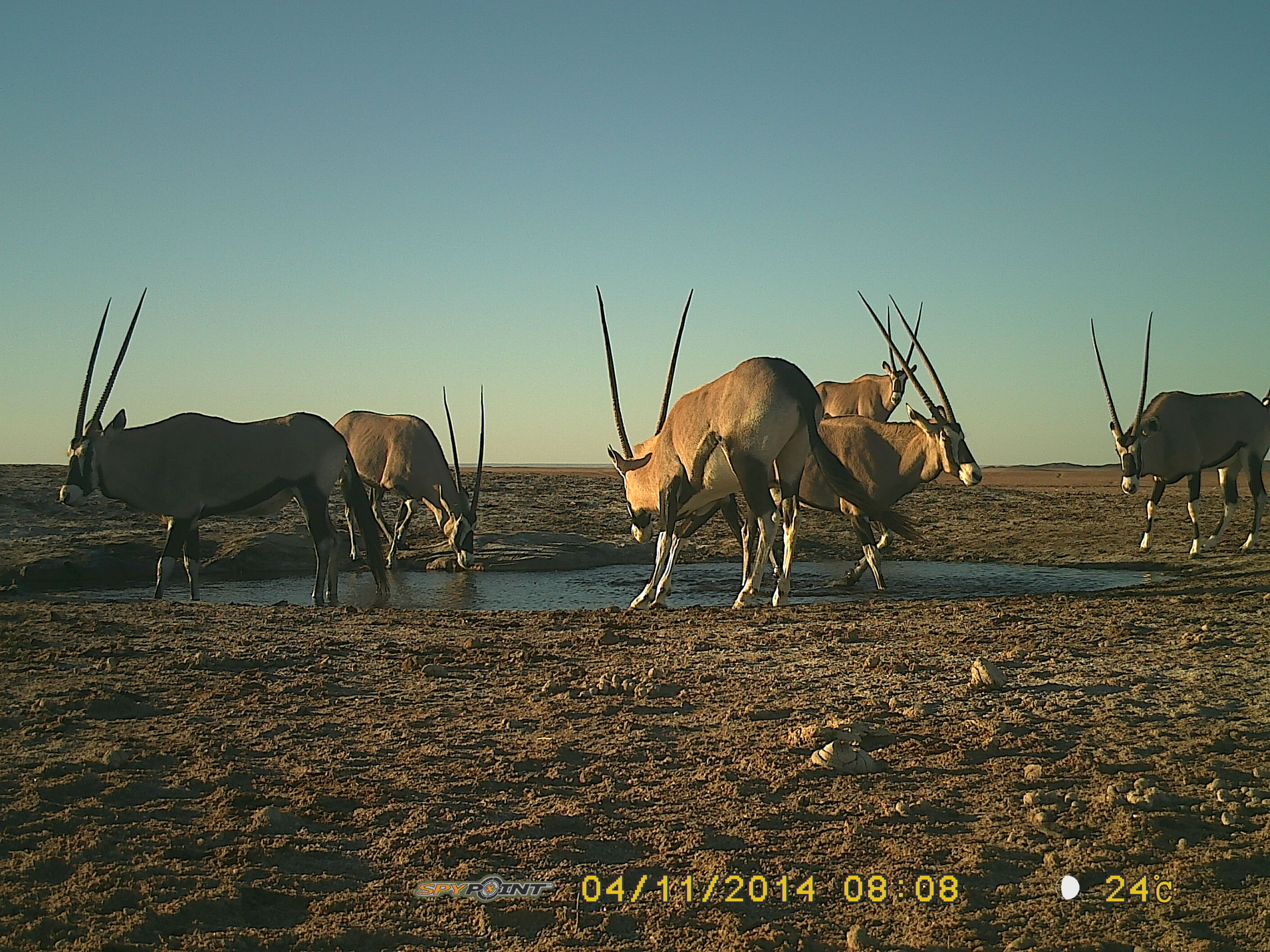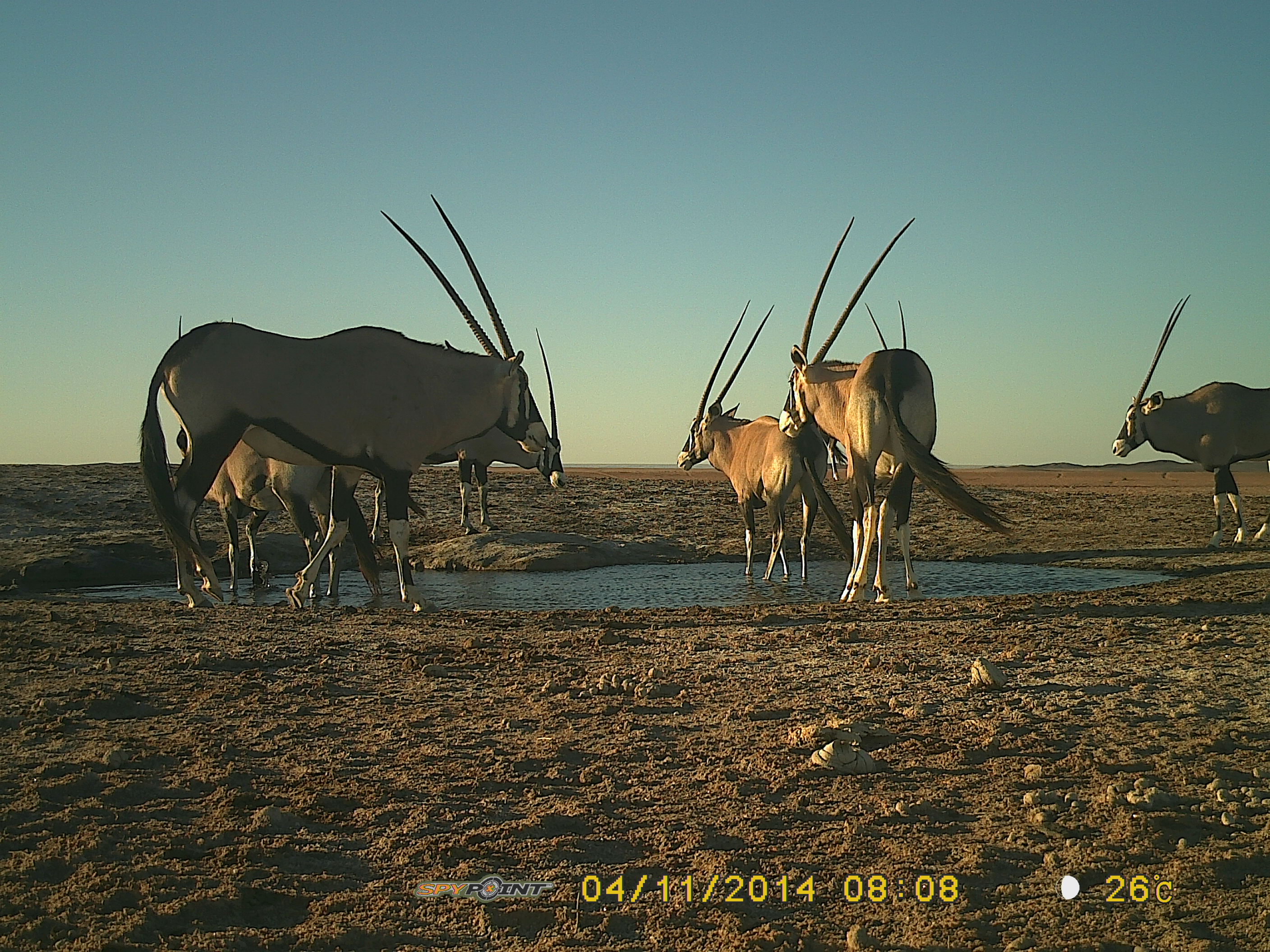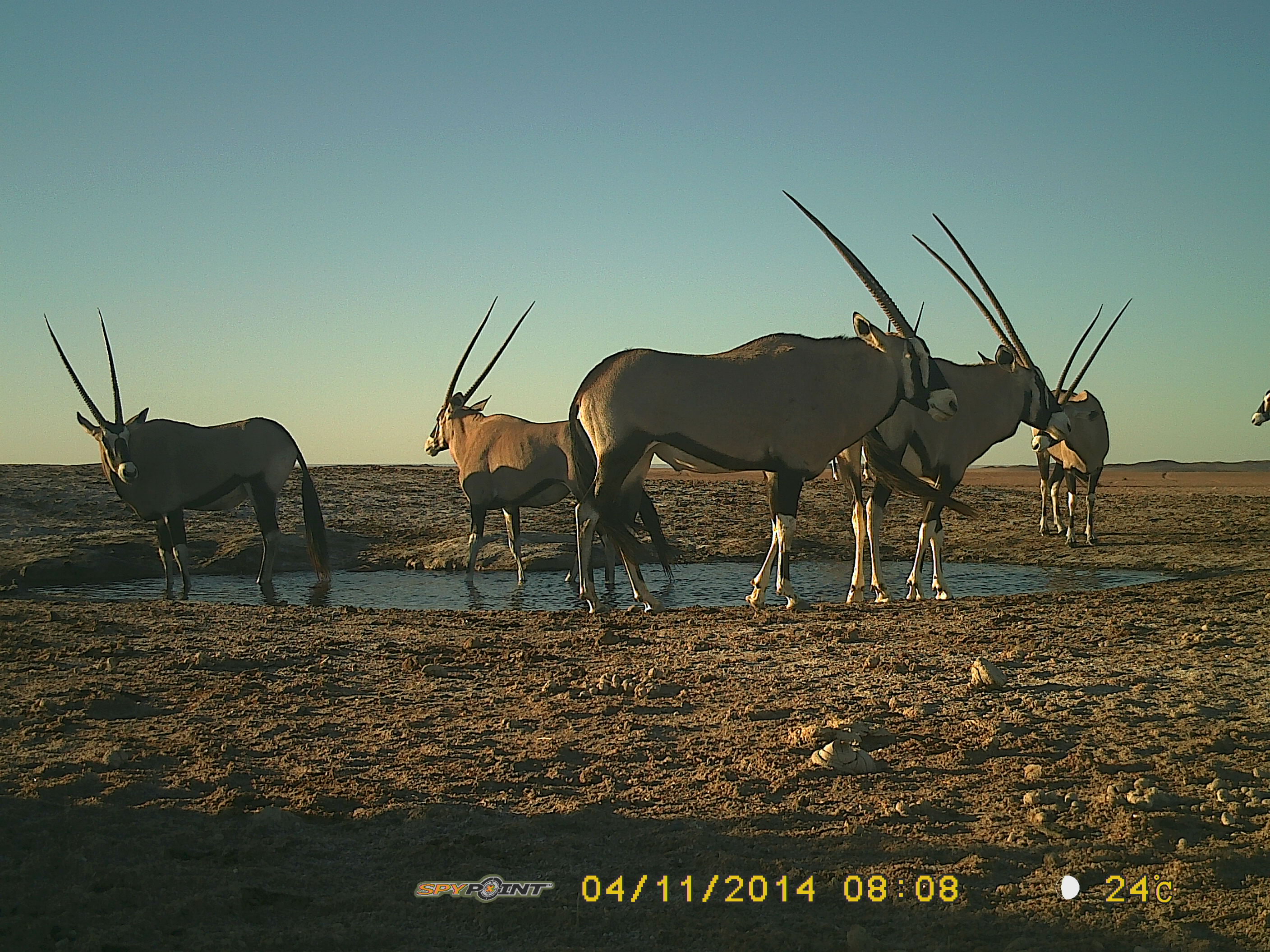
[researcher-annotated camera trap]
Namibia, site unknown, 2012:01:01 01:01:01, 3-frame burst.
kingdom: Animalia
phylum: Chordata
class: Mammalia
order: Artiodactyla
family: Bovidae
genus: Oryx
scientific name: Oryx gazella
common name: gemsbok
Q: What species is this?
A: Oryx gazella (gemsbok).